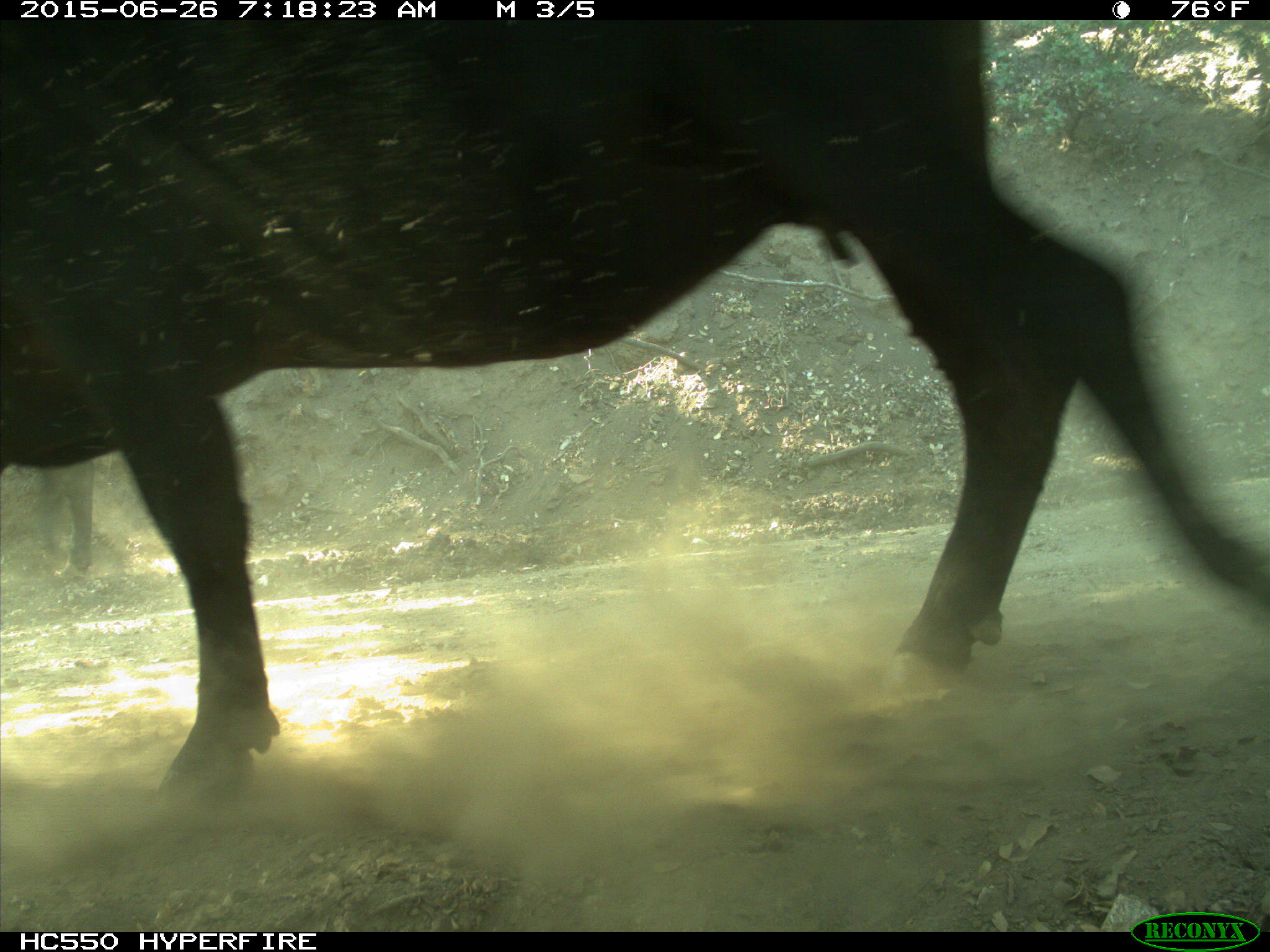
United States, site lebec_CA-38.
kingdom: Animalia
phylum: Chordata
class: Mammalia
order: Artiodactyla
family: Bovidae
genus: Bos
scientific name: Bos taurus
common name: domestic cow